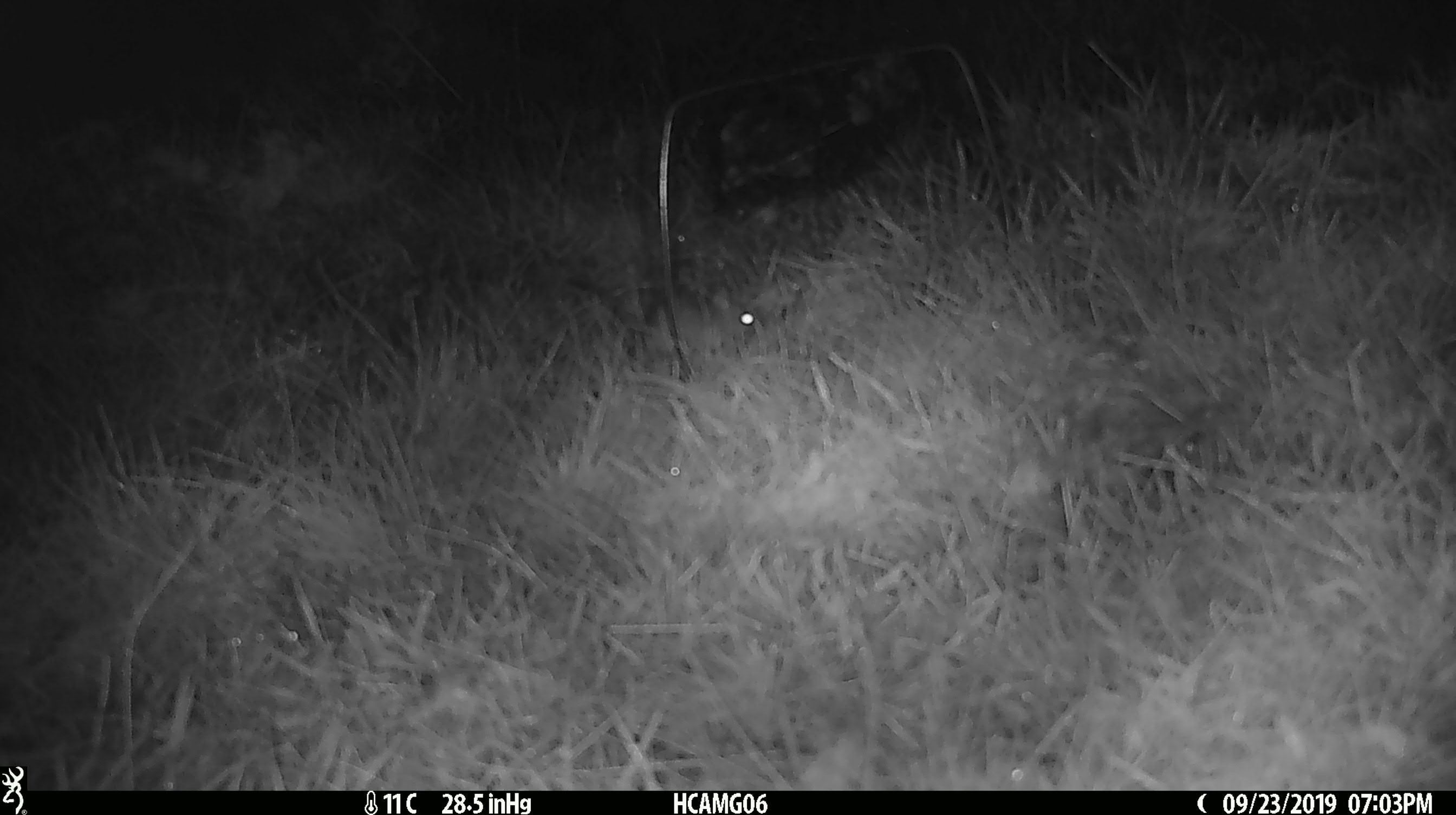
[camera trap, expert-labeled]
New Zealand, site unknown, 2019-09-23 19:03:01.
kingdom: Animalia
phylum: Chordata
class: Mammalia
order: Rodentia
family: Muridae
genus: Mus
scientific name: Mus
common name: mouse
Mouse (Mus).